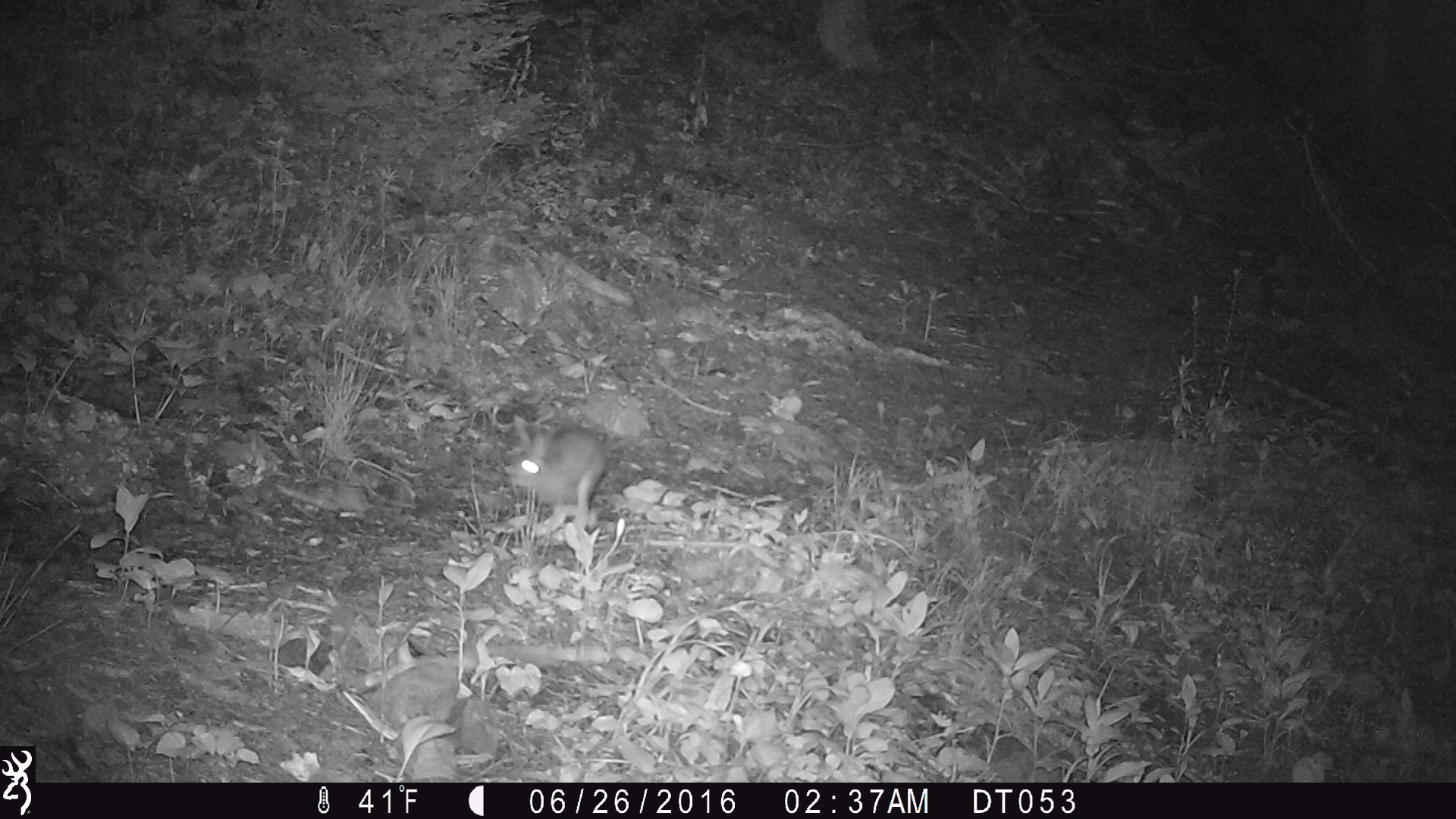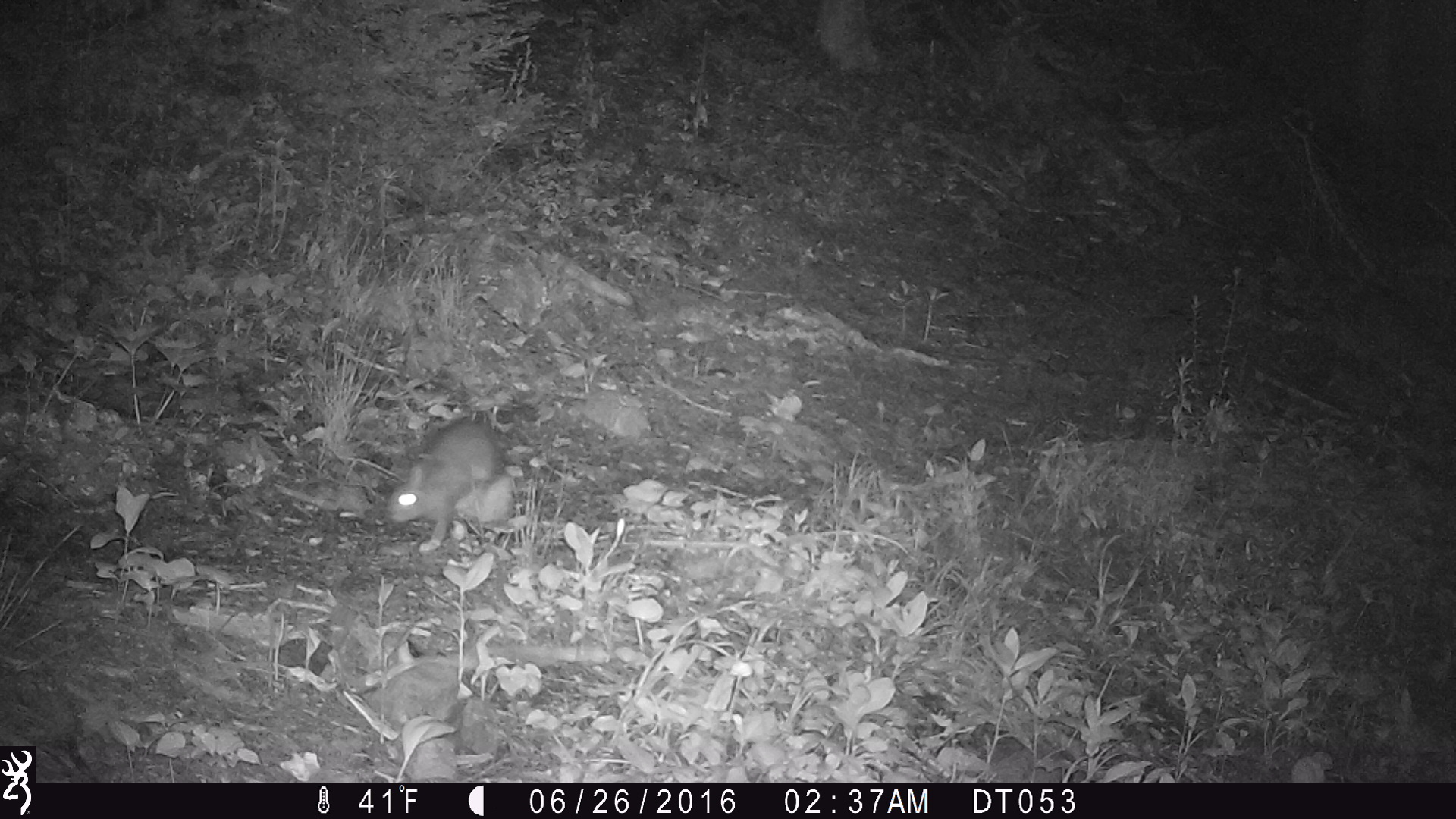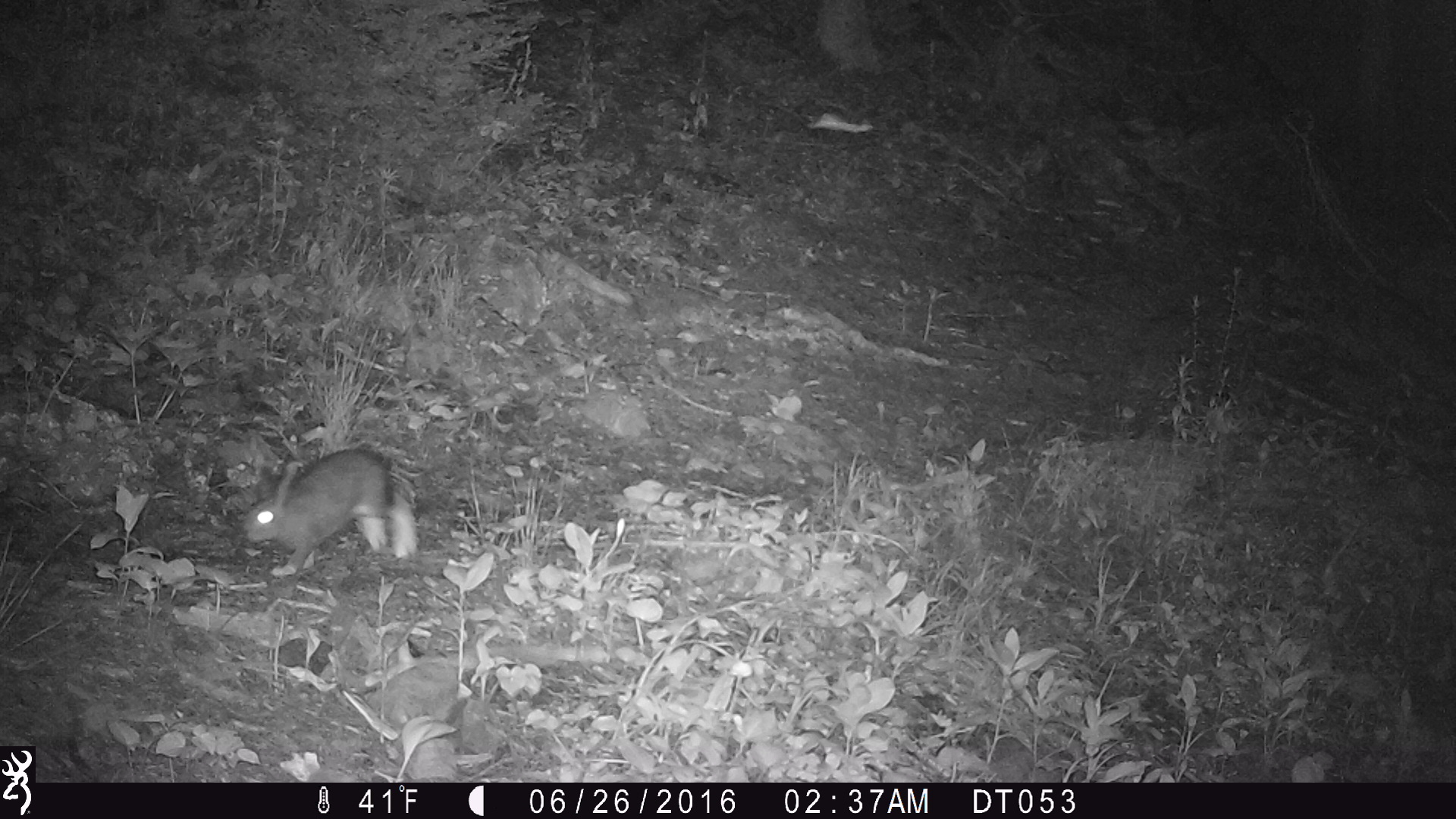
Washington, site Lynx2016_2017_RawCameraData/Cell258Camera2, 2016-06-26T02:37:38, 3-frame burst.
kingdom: Animalia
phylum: Chordata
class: Mammalia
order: Lagomorpha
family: Leporidae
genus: Lepus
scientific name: Lepus americanus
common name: snowshoe hare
Lepus americanus (snowshoe hare). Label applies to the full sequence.